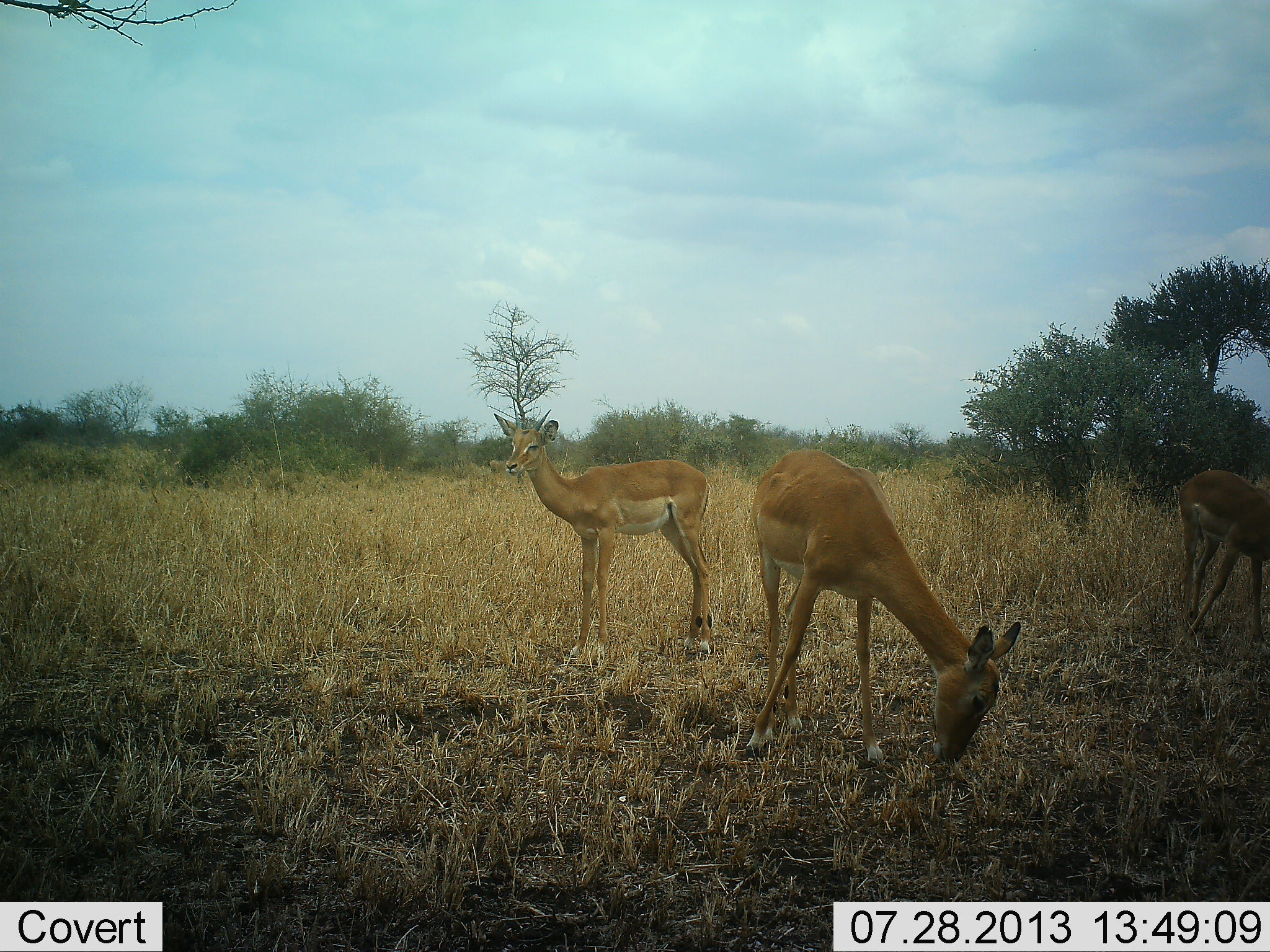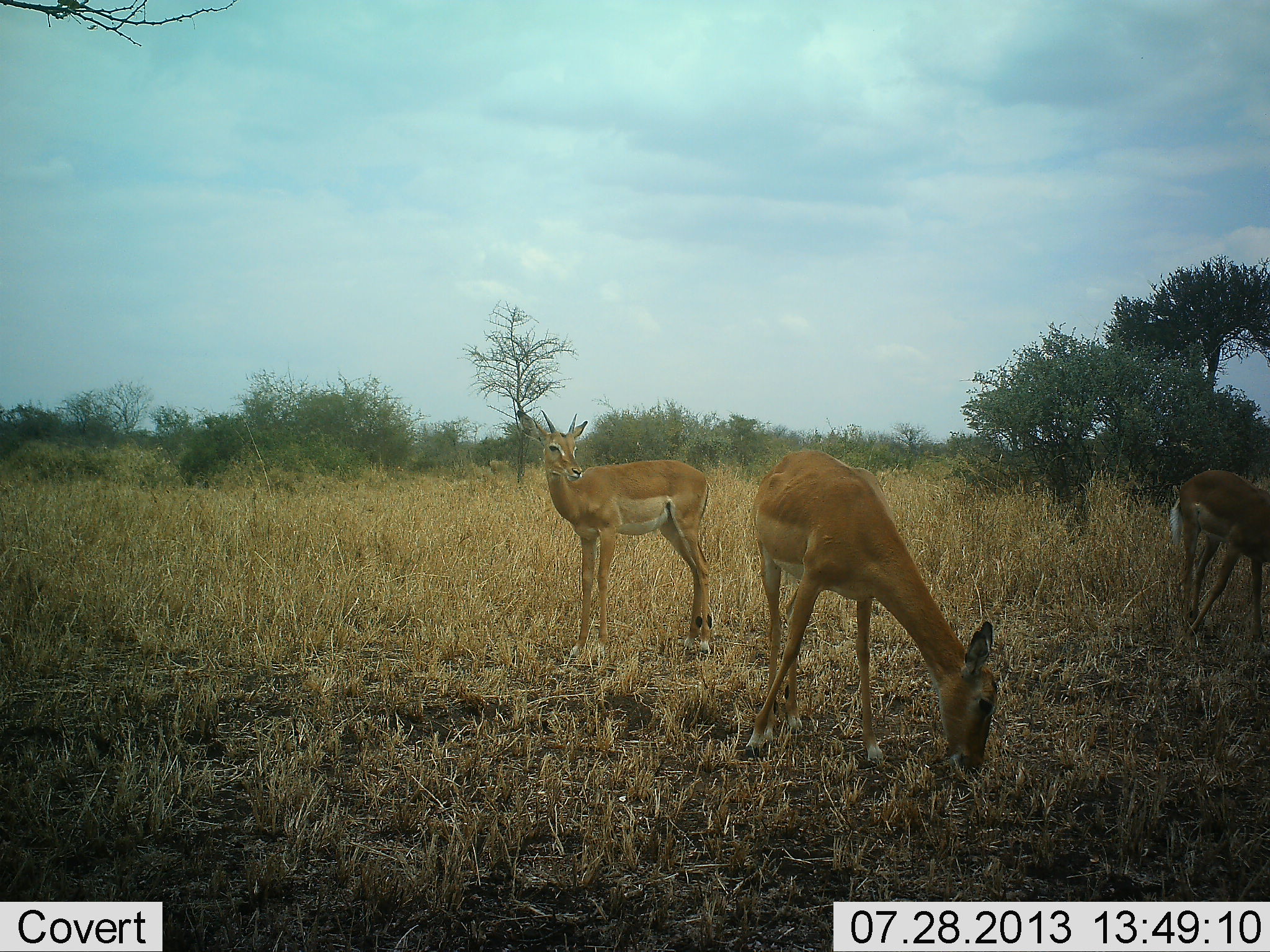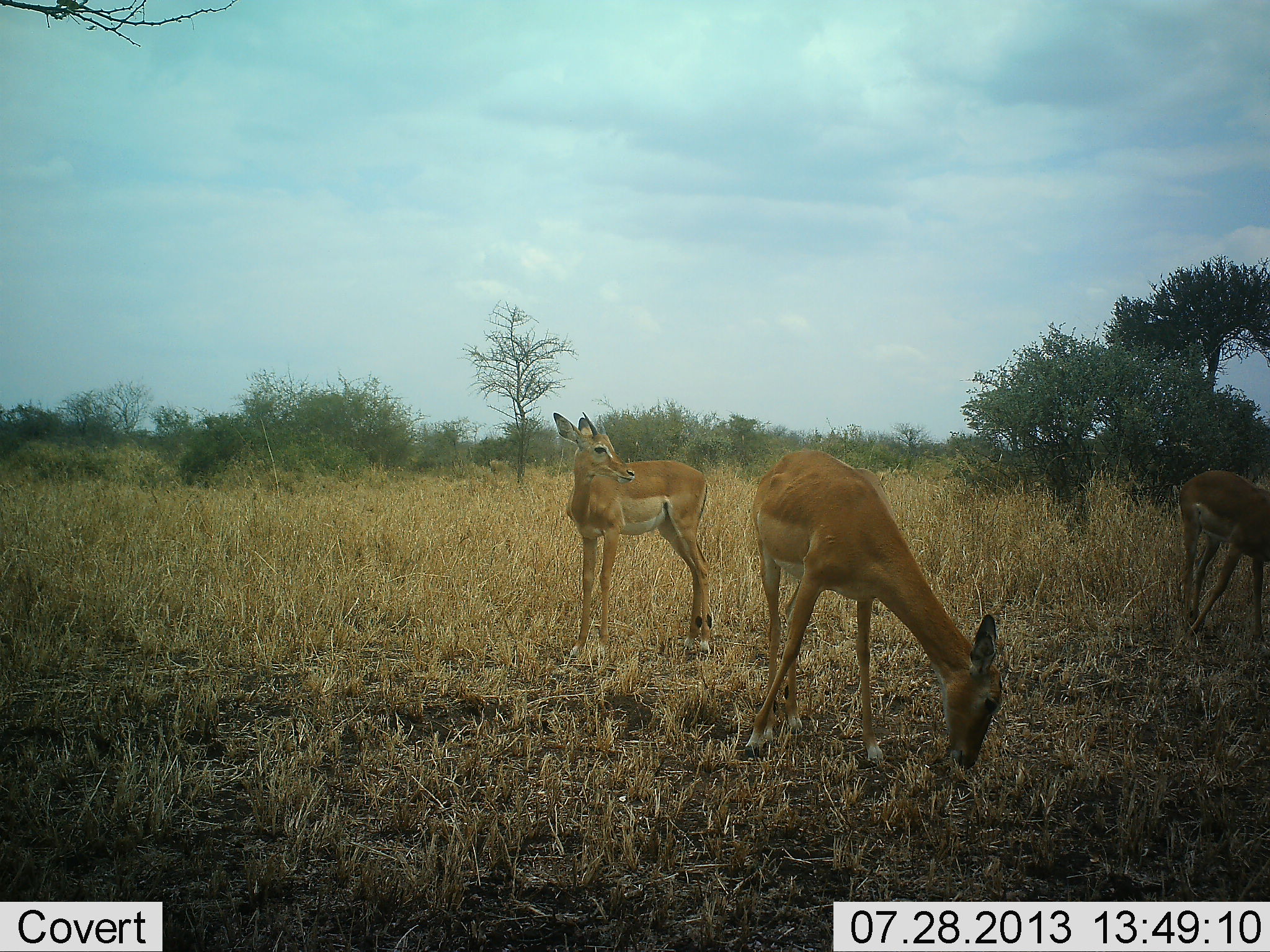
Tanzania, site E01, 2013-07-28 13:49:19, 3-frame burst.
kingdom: Animalia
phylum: Chordata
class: Mammalia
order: Artiodactyla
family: Bovidae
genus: Nanger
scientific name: Nanger granti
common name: grant's gazelle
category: gazellegrants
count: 3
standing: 88%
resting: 6%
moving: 0%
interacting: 0%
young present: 0%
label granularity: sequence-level